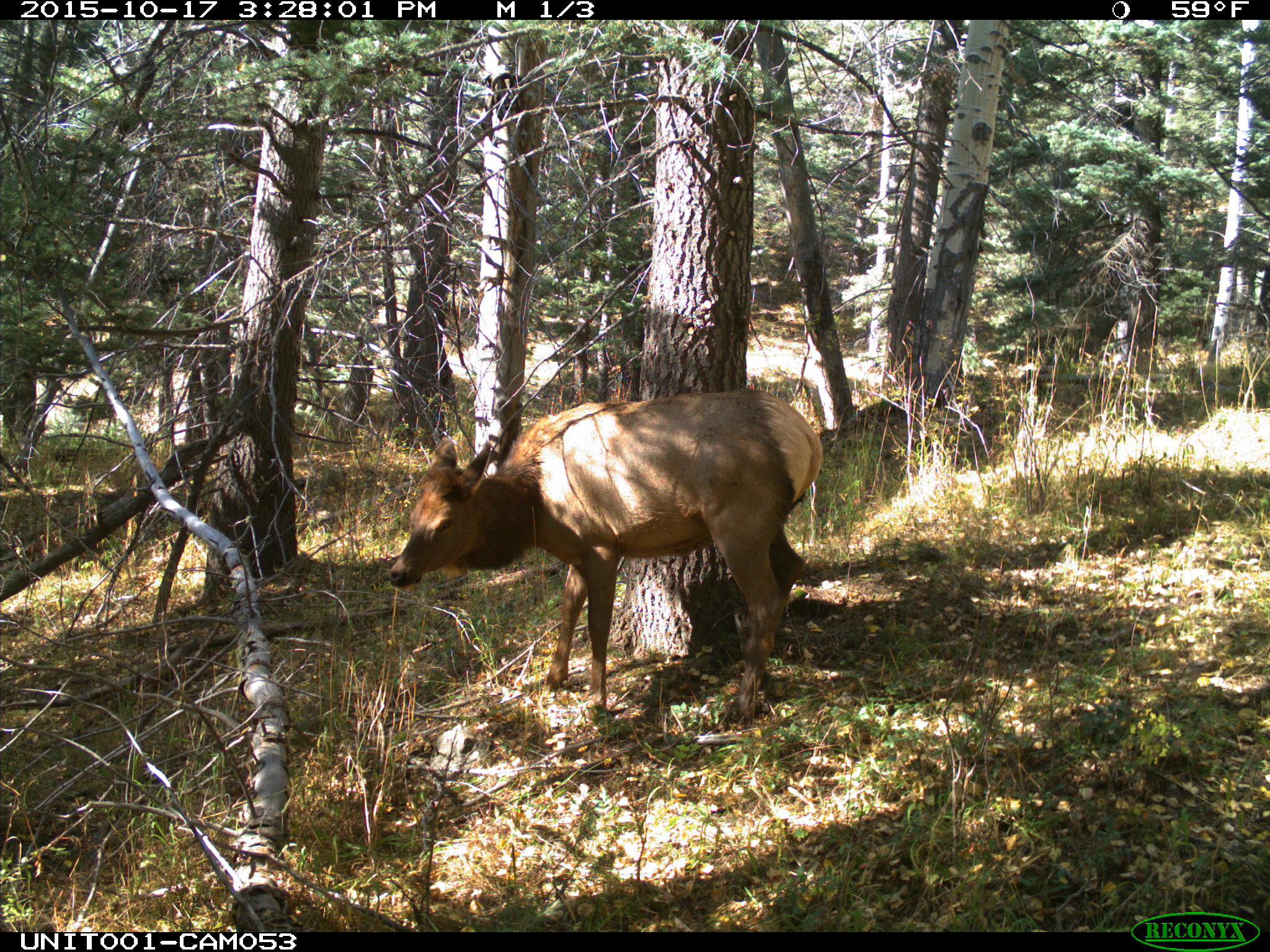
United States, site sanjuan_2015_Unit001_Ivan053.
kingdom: Animalia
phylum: Chordata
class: Mammalia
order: Artiodactyla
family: Cervidae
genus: Cervus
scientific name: Cervus elaphus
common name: red deer